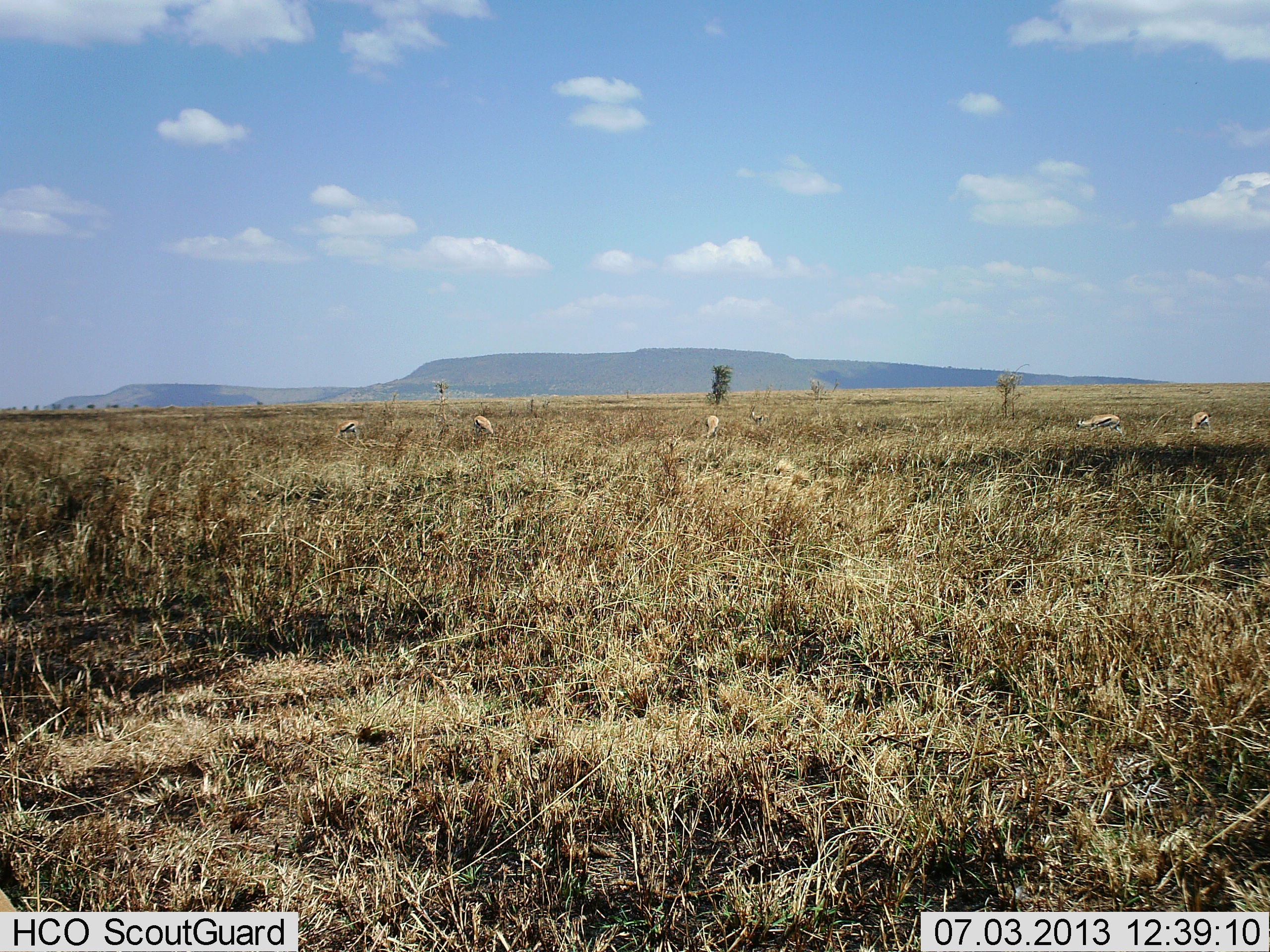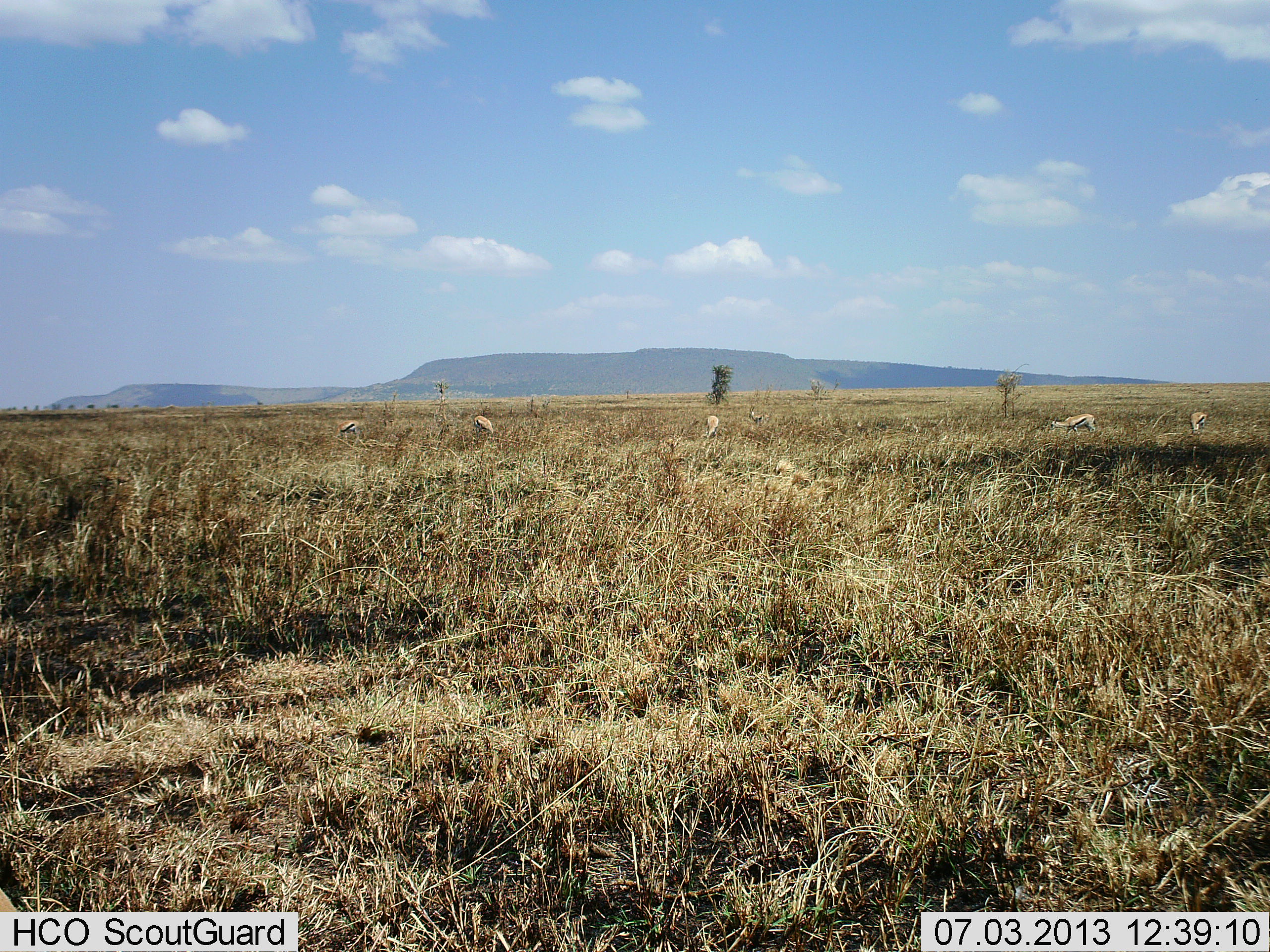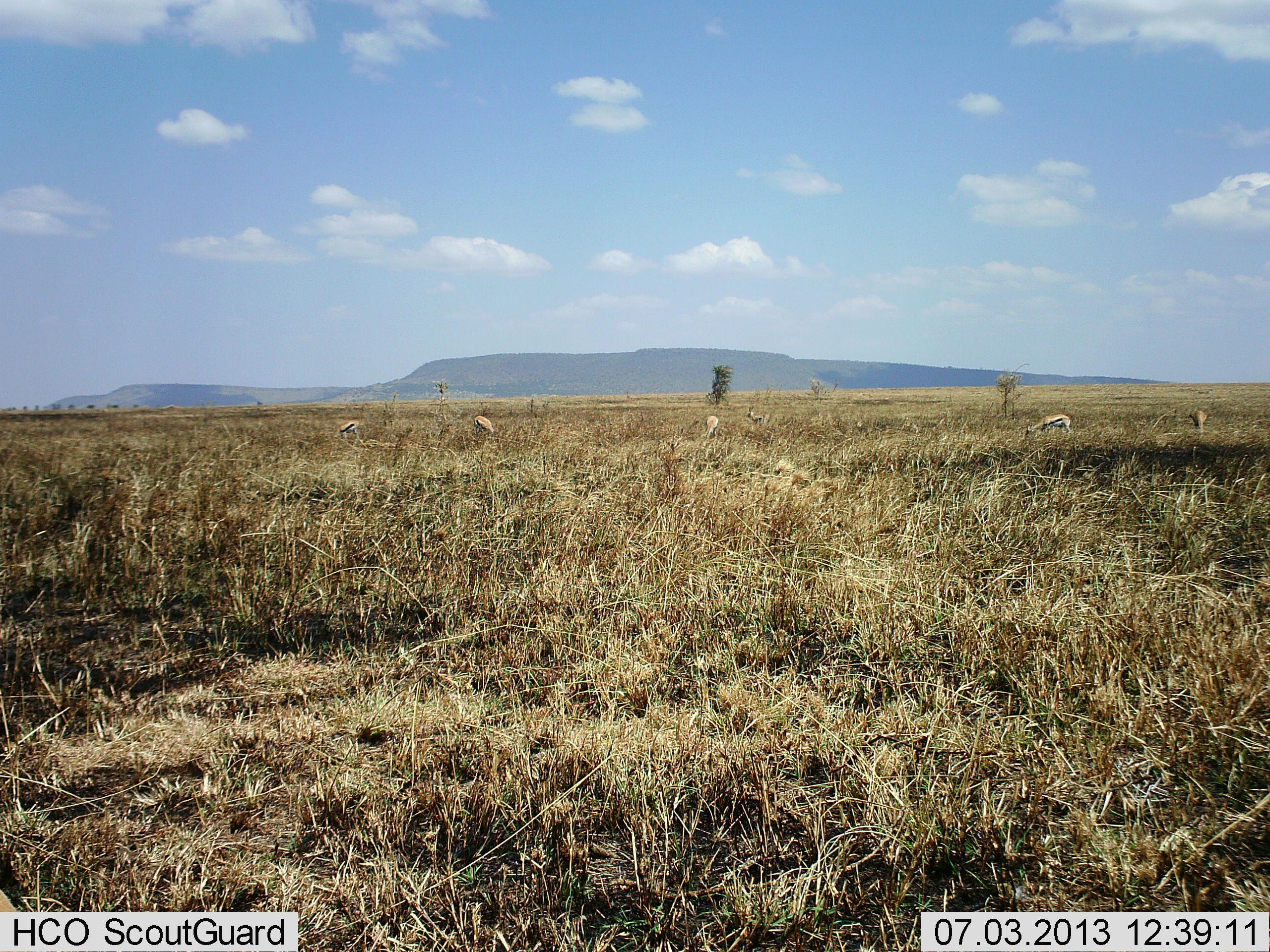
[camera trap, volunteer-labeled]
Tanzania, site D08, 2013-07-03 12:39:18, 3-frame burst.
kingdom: Animalia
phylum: Chordata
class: Mammalia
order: Artiodactyla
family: Bovidae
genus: Eudorcas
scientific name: Eudorcas thomsonii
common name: thomson's gazelle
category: gazellethomsons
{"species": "gazellethomsons (thomson's gazelle) (Eudorcas thomsonii)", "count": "5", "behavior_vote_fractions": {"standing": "42%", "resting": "4%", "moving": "50%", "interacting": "0%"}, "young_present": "0%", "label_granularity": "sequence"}